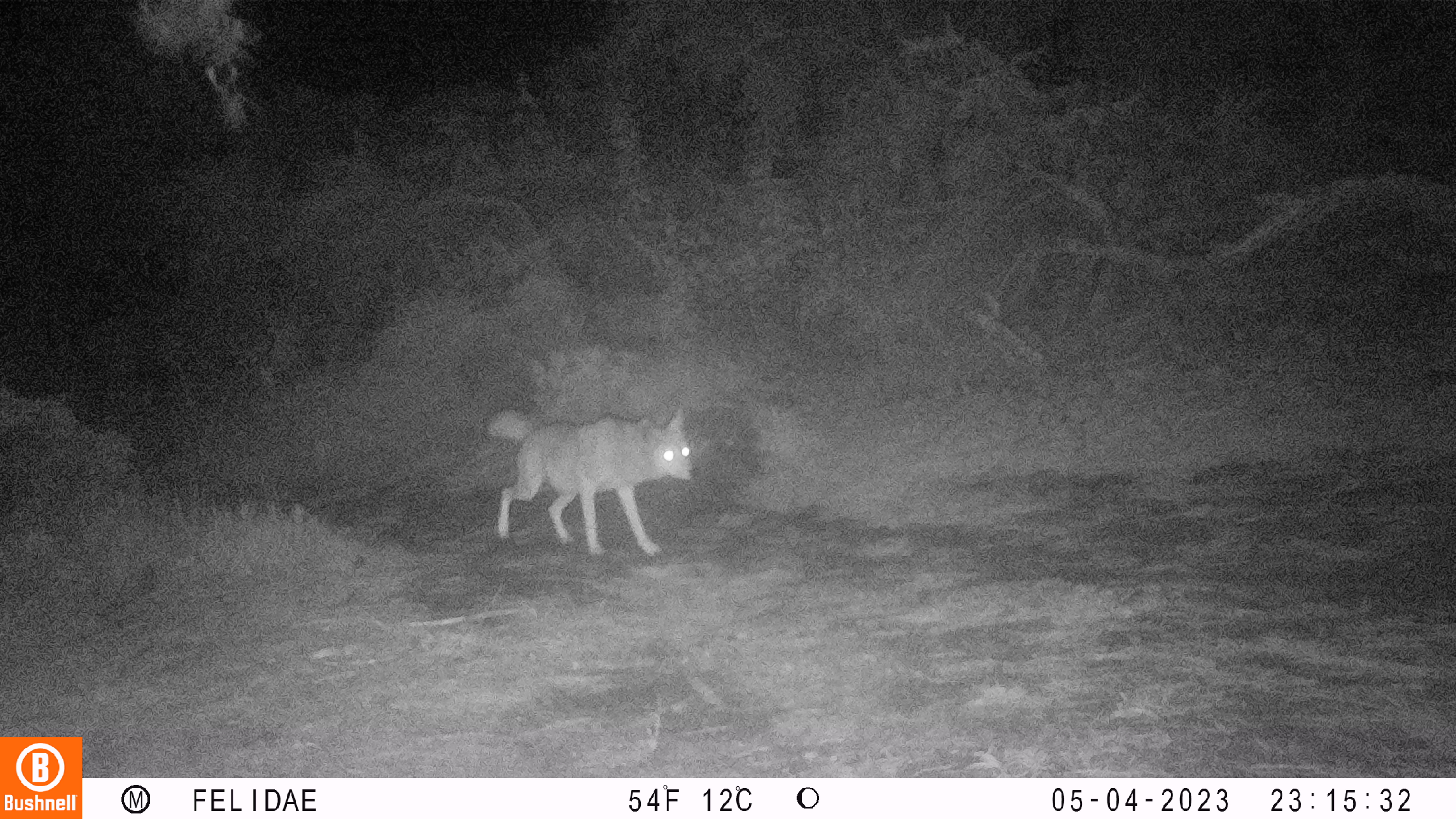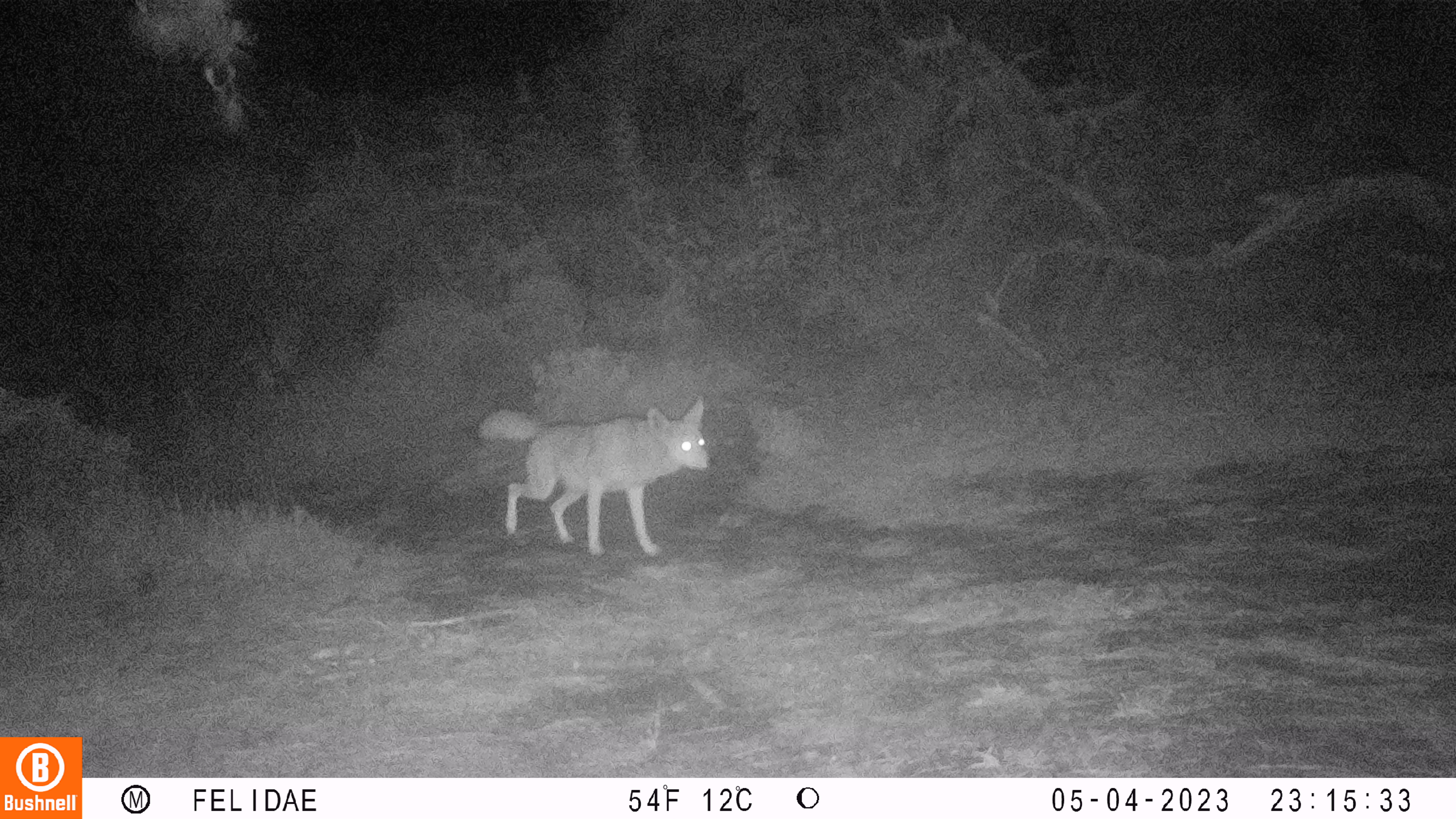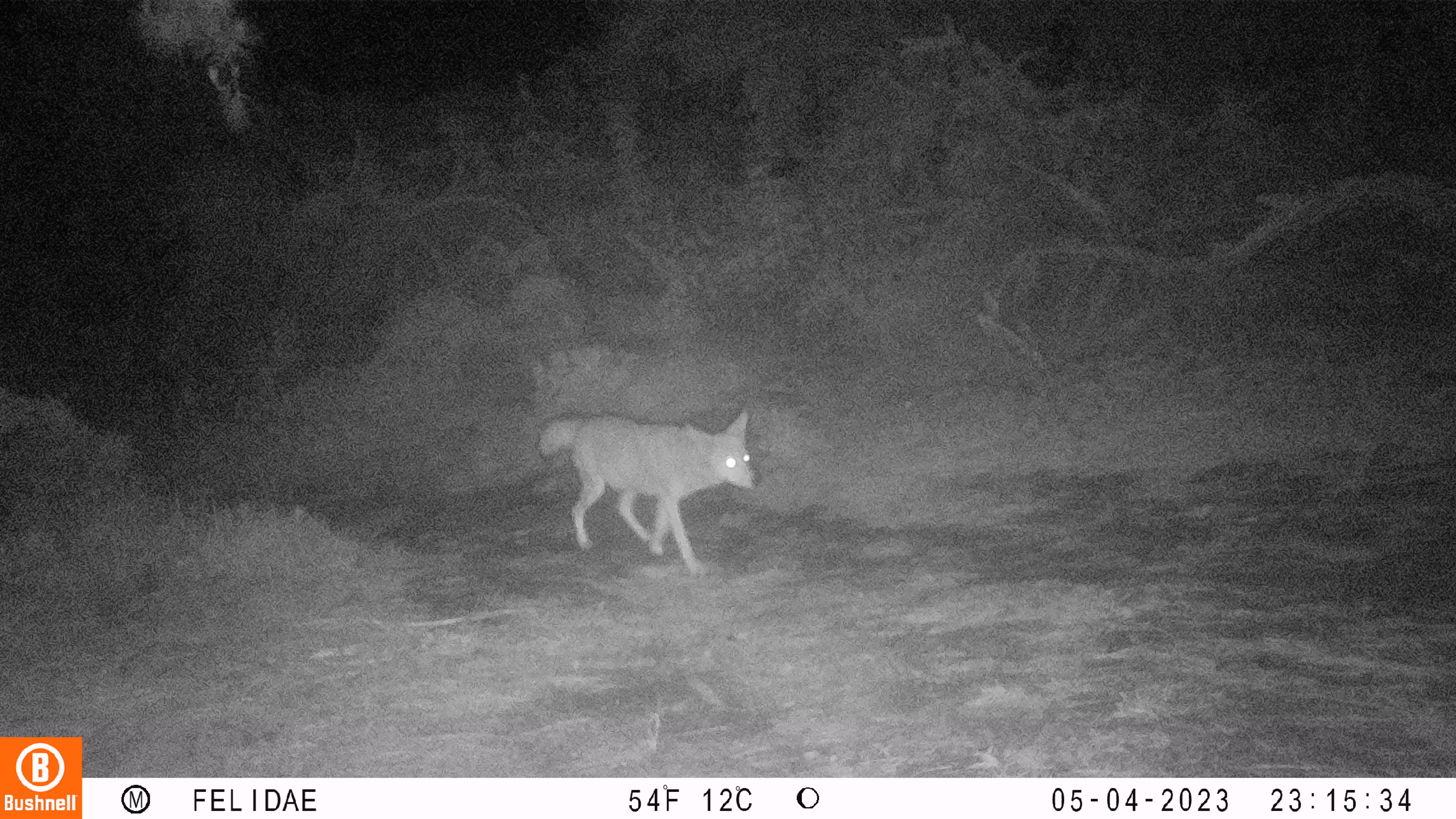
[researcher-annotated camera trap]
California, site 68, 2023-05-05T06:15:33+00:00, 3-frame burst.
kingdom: Animalia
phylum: Chordata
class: Mammalia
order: Carnivora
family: Canidae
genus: Canis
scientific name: Canis latrans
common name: coyote